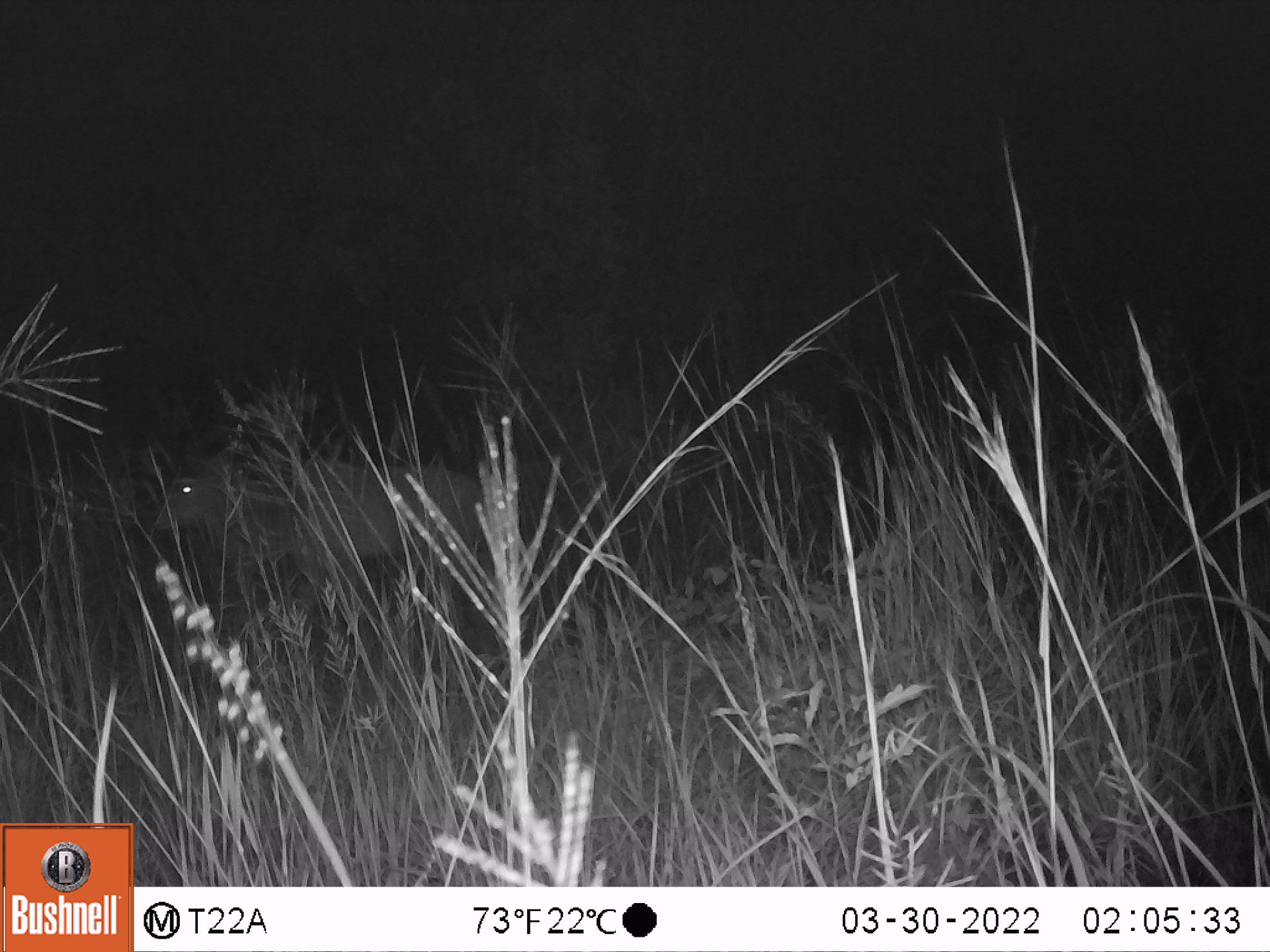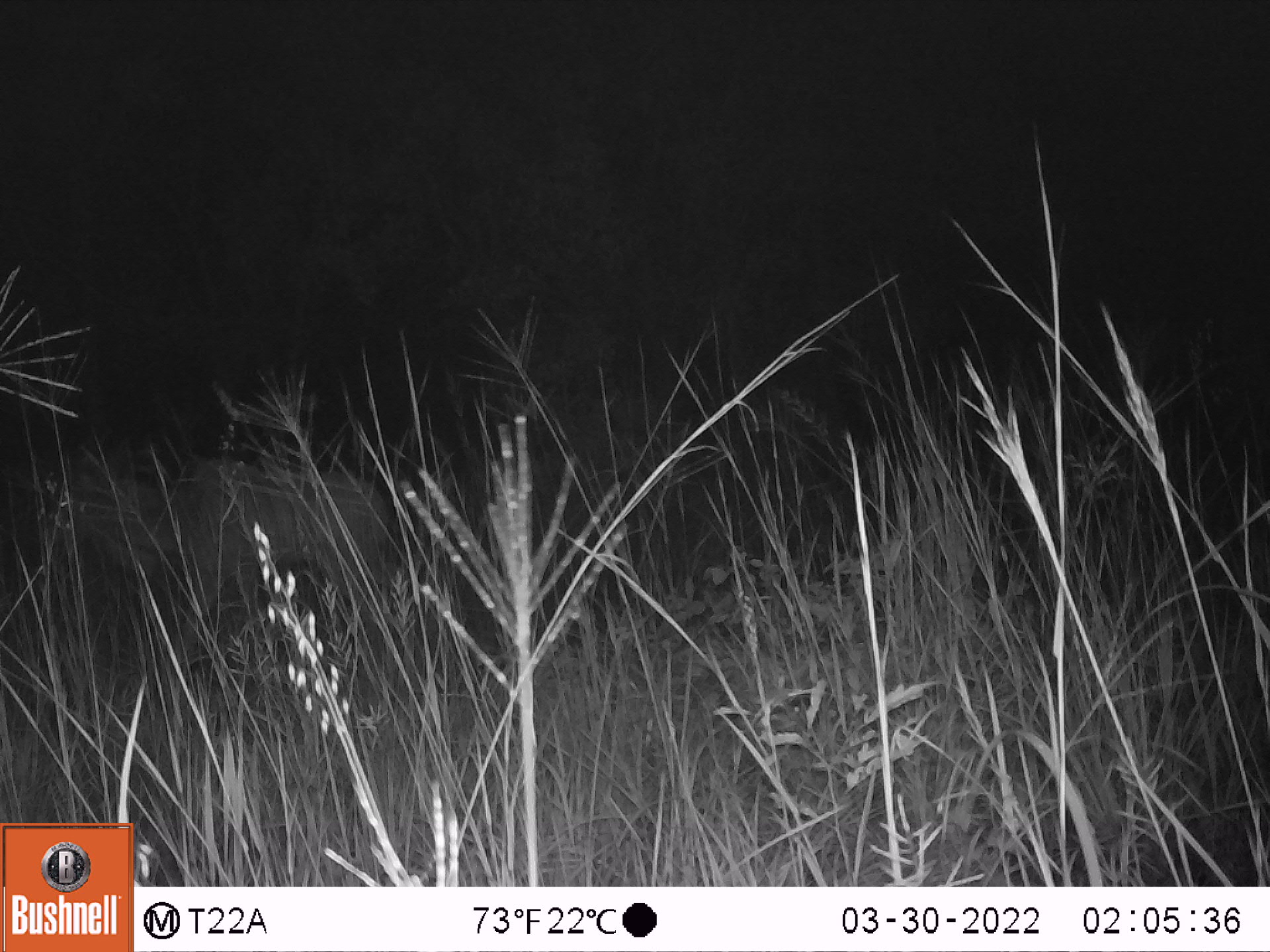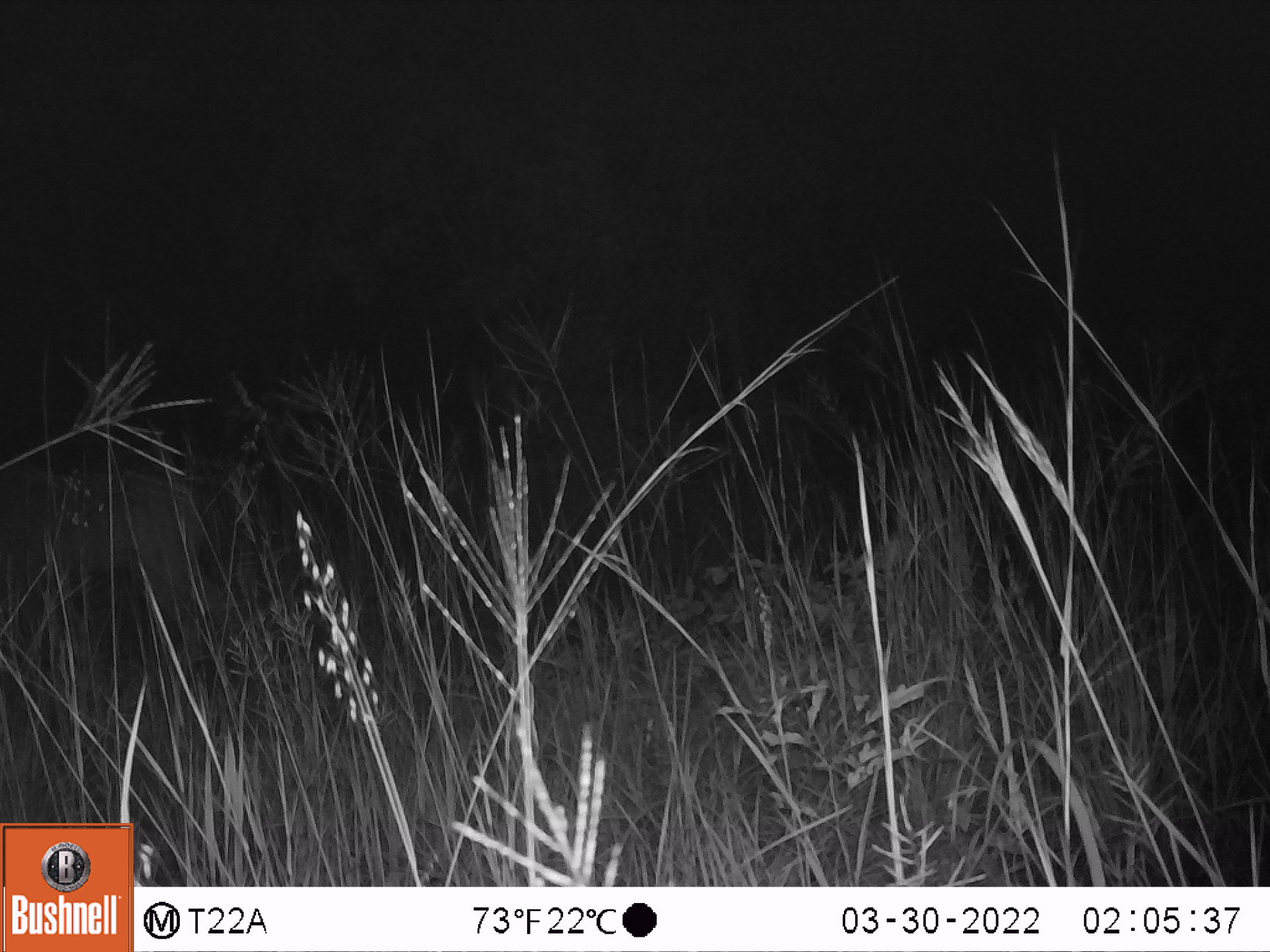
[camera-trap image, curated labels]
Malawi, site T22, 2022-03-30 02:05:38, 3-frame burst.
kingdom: Animalia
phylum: Chordata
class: Mammalia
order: Artiodactyla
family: Bovidae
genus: Tragelaphus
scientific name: Tragelaphus strepsiceros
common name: greater kudu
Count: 1.